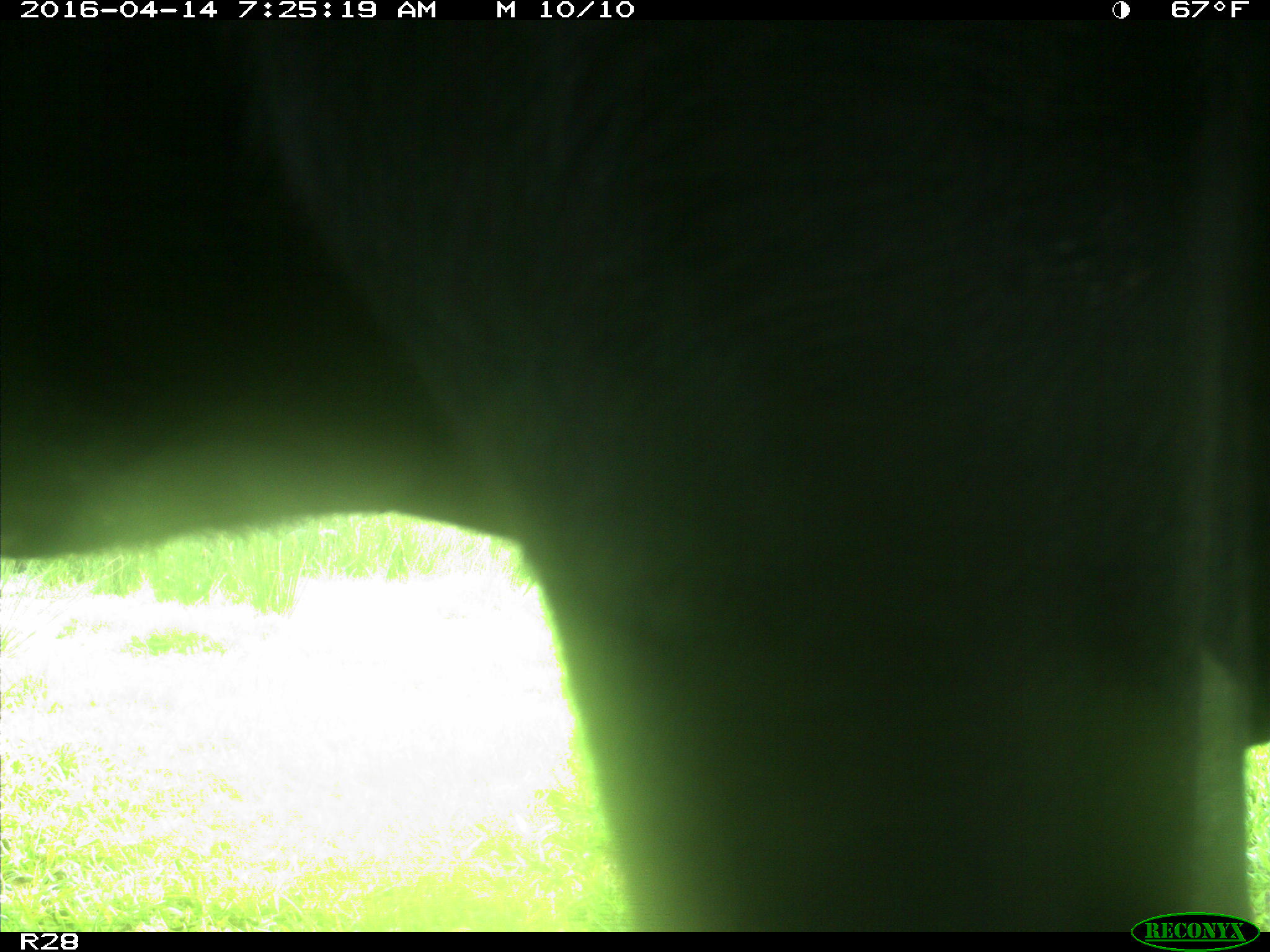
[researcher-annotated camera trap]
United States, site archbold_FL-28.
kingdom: Animalia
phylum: Chordata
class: Mammalia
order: Artiodactyla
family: Bovidae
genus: Bos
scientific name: Bos taurus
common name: domestic cow